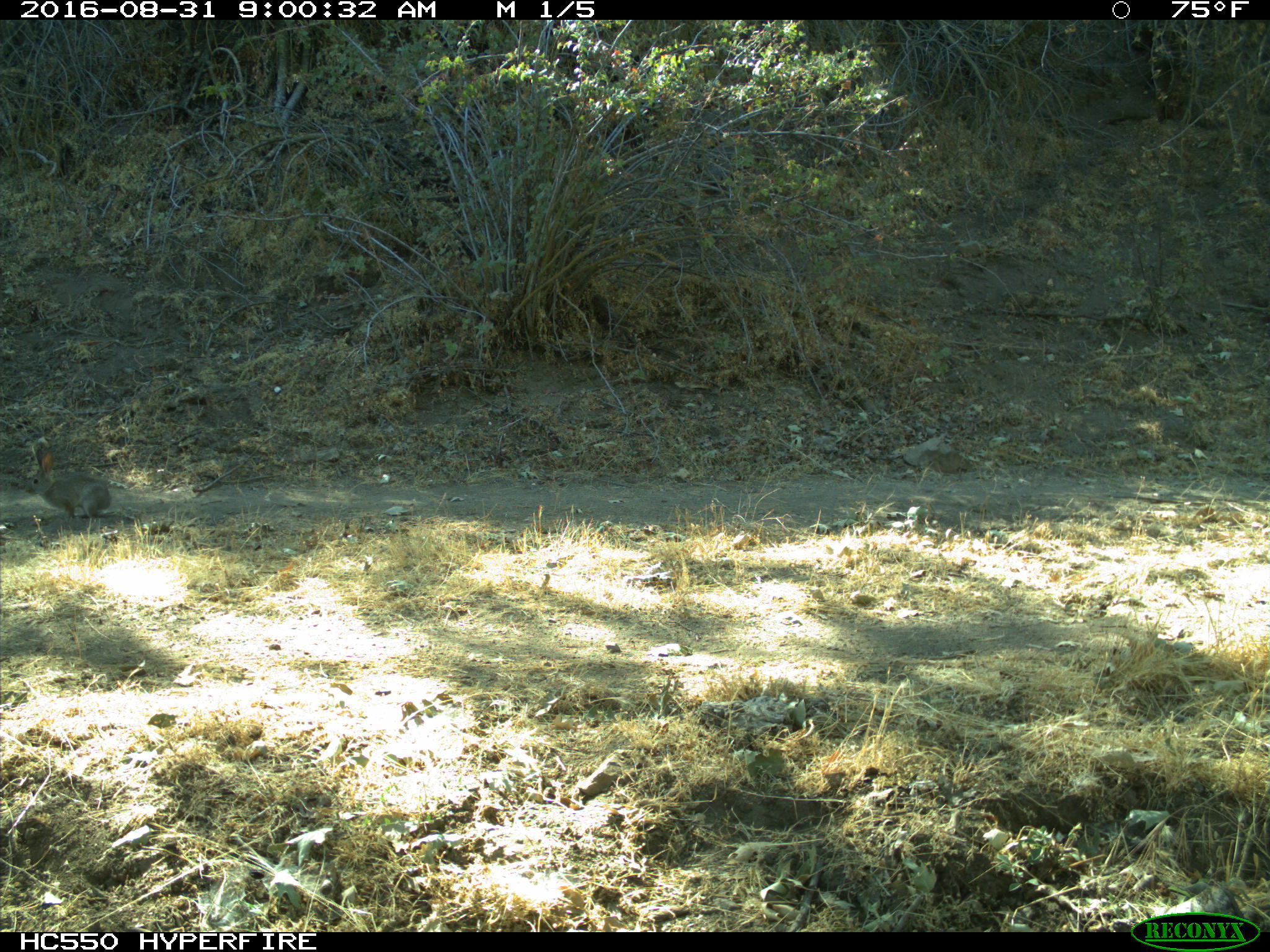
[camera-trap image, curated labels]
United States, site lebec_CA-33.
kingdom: Animalia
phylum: Chordata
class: Mammalia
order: Lagomorpha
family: Leporidae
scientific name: Leporidae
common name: rabbits and hares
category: unidentified rabbit